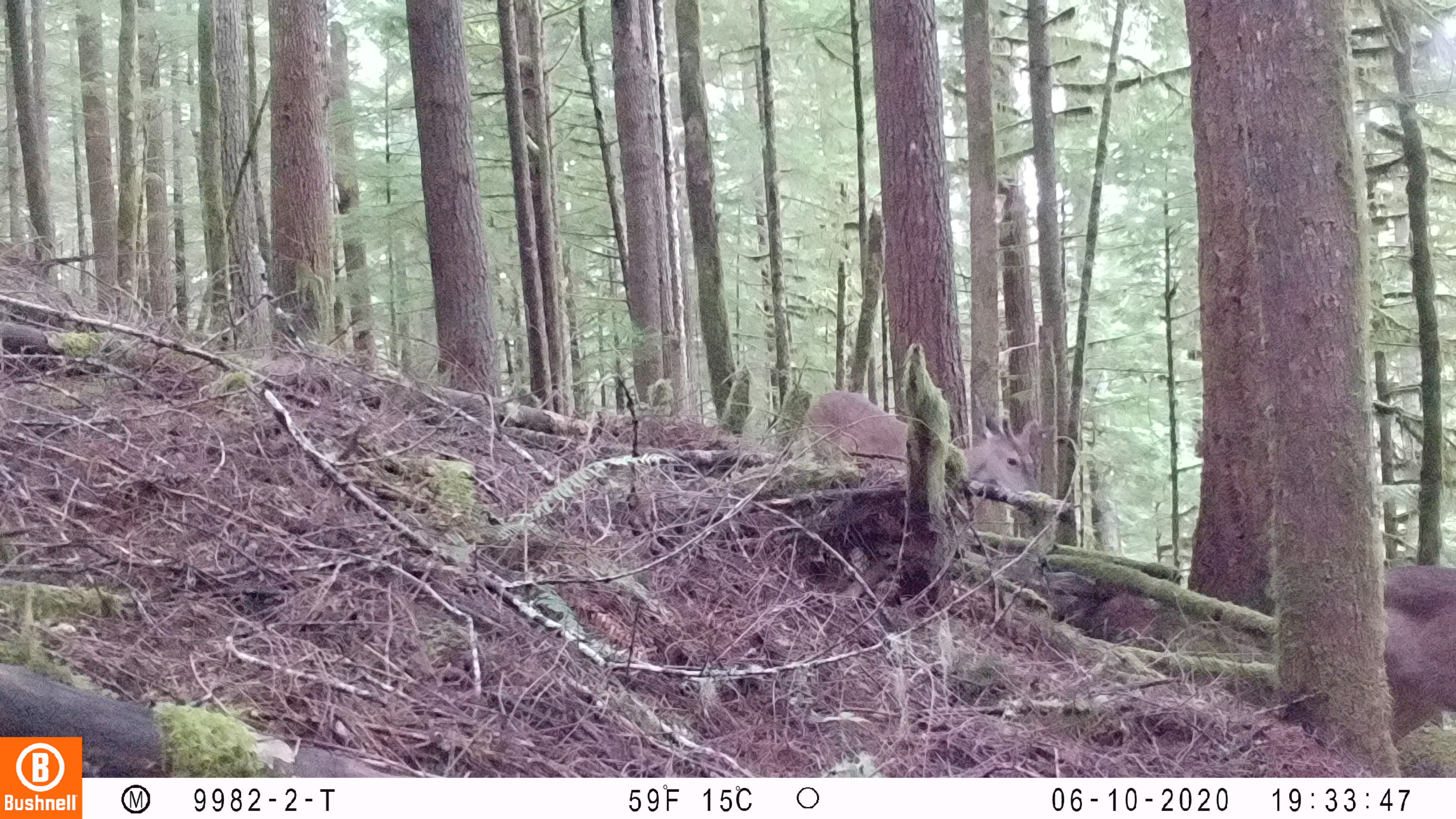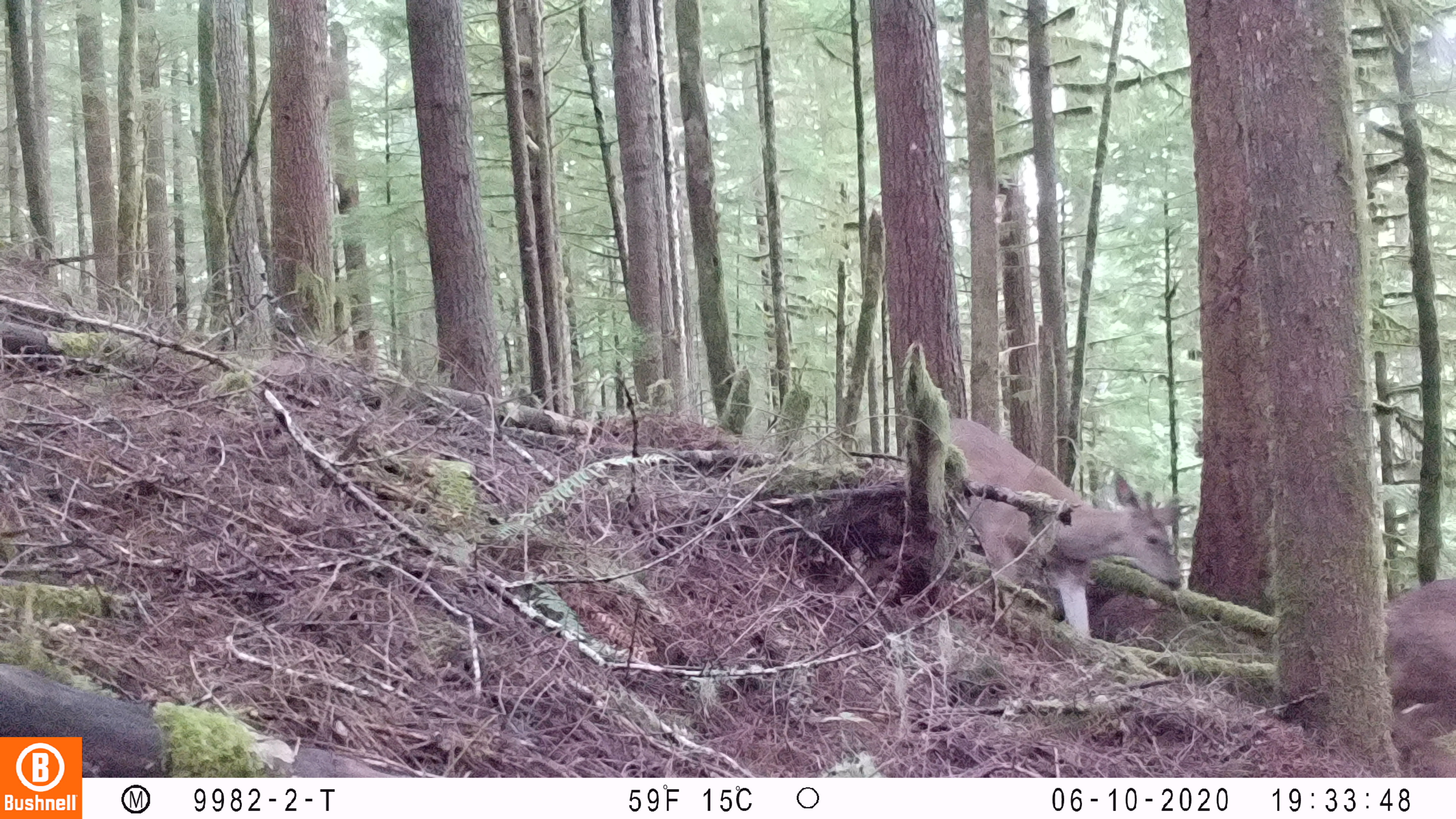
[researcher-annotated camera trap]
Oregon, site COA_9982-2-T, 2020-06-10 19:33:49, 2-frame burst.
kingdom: Animalia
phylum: Chordata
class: Mammalia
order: Artiodactyla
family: Cervidae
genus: Odocoileus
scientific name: Odocoileus hemionus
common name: black-tailed deer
Black-tailed deer (Odocoileus hemionus).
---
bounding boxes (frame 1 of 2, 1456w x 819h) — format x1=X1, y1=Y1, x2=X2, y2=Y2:
black-tailed deer: x1=806, y1=378, x2=1043, y2=493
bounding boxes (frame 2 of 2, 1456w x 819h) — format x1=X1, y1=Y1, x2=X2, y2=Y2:
black-tailed deer: x1=950, y1=410, x2=1200, y2=639